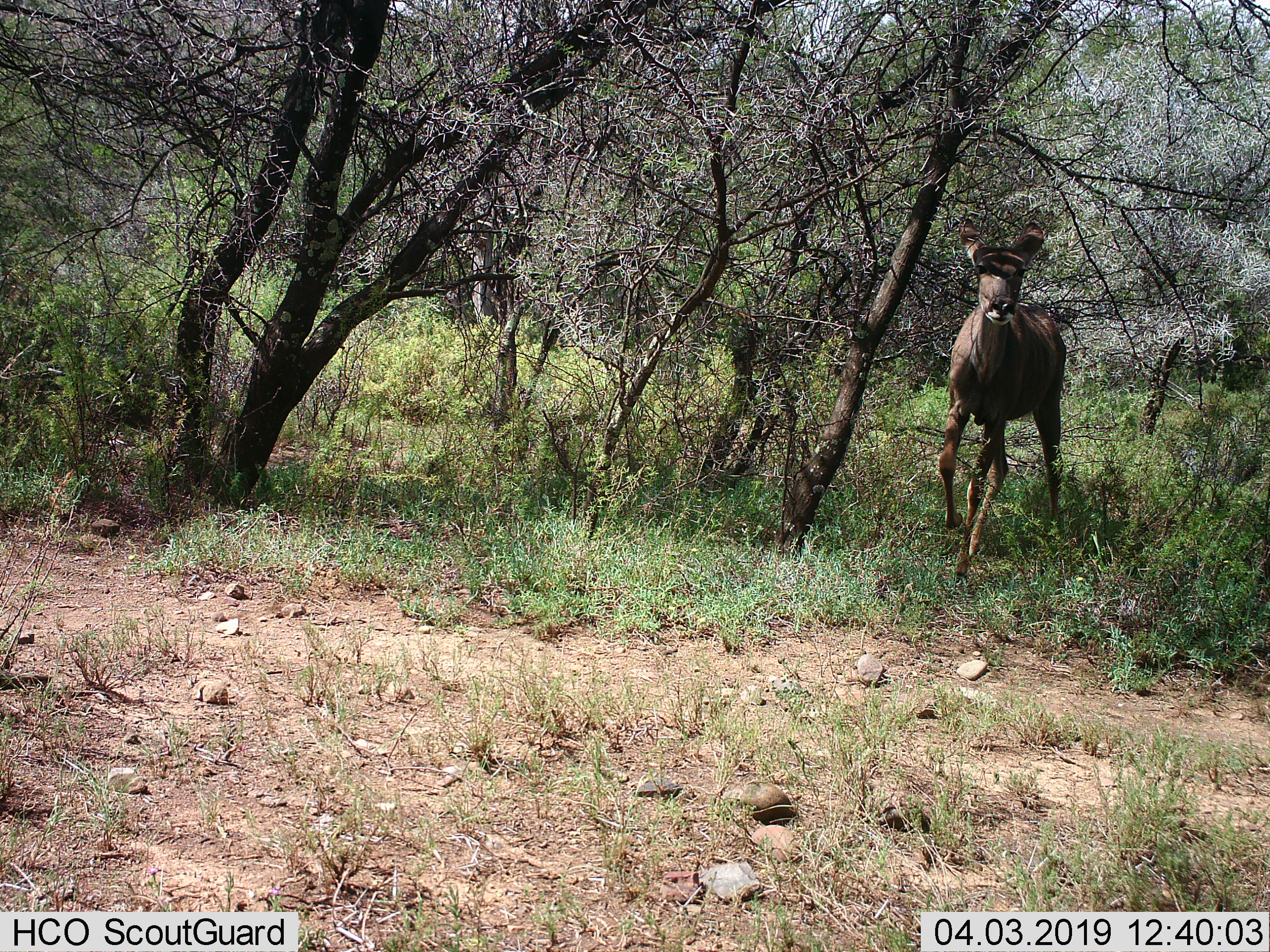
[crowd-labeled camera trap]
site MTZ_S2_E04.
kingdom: Animalia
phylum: Chordata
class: Mammalia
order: Artiodactyla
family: Bovidae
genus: Tragelaphus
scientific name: Tragelaphus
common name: kudu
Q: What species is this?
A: Kudu (Tragelaphus).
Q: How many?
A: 1.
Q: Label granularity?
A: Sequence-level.